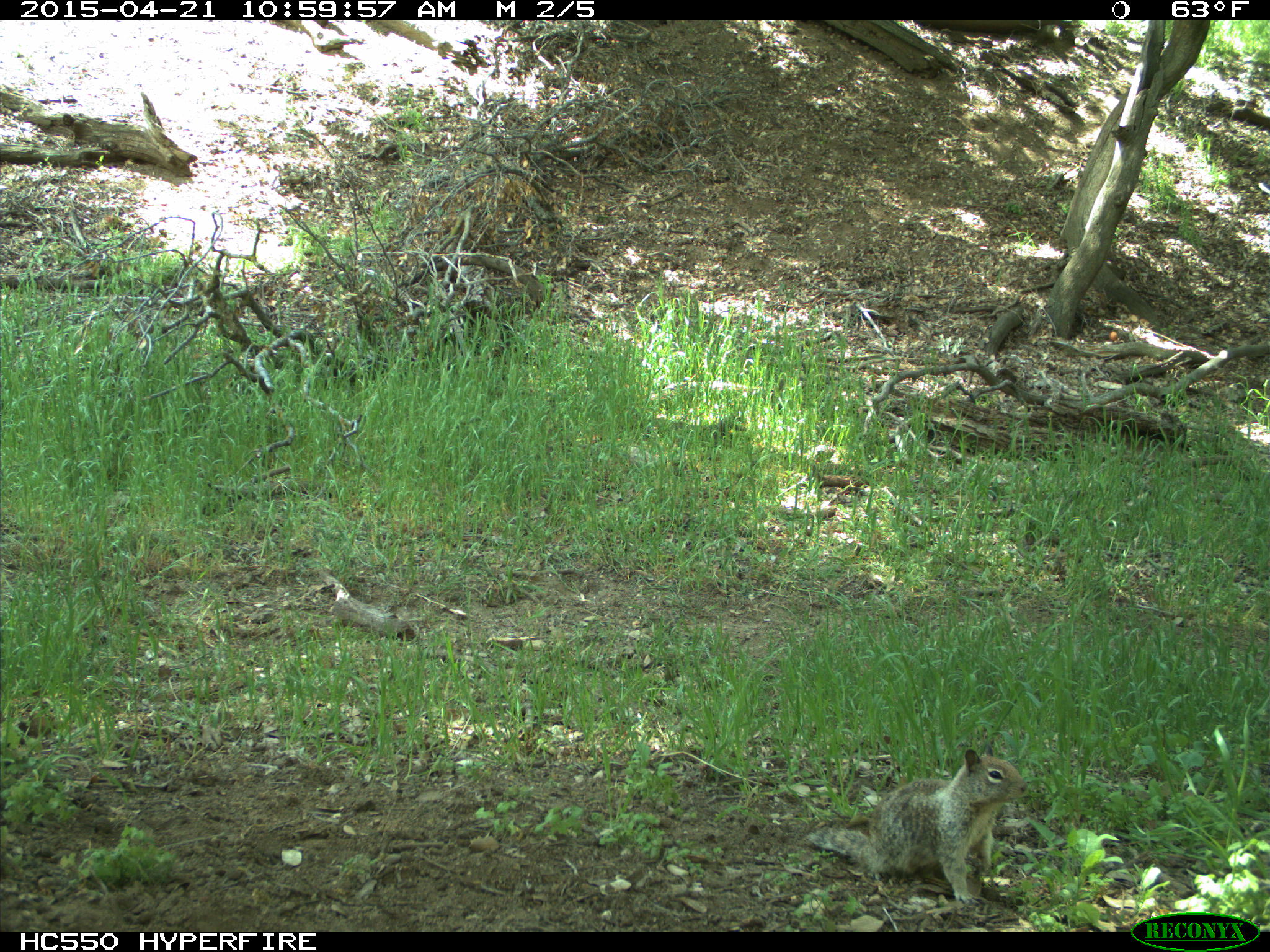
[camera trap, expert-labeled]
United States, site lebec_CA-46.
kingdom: Animalia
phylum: Chordata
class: Mammalia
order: Rodentia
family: Sciuridae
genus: Otospermophilus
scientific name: Otospermophilus beecheyi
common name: california ground squirrel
Otospermophilus beecheyi (california ground squirrel).